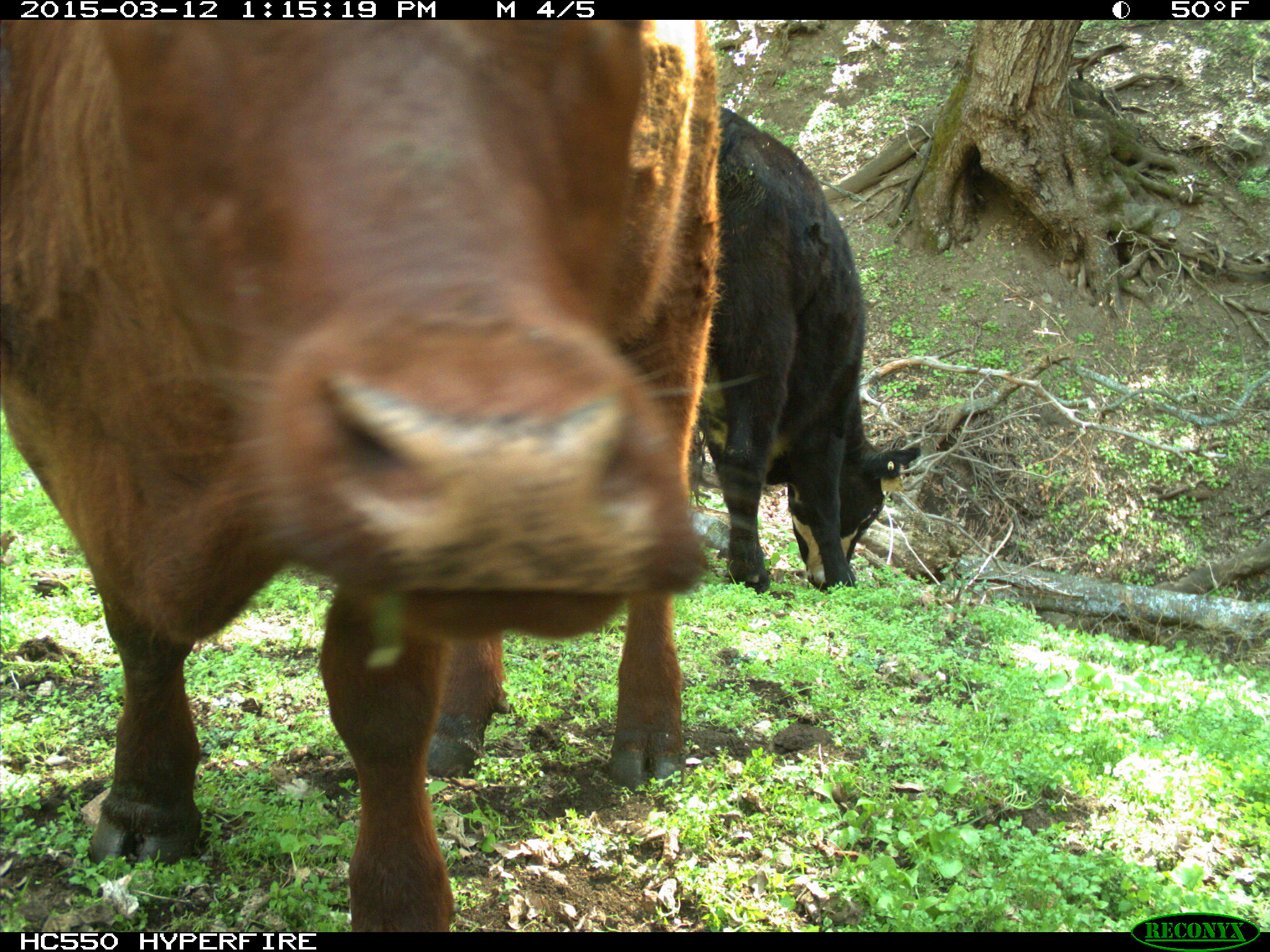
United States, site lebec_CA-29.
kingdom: Animalia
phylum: Chordata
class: Mammalia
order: Artiodactyla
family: Bovidae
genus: Bos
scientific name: Bos taurus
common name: domestic cow